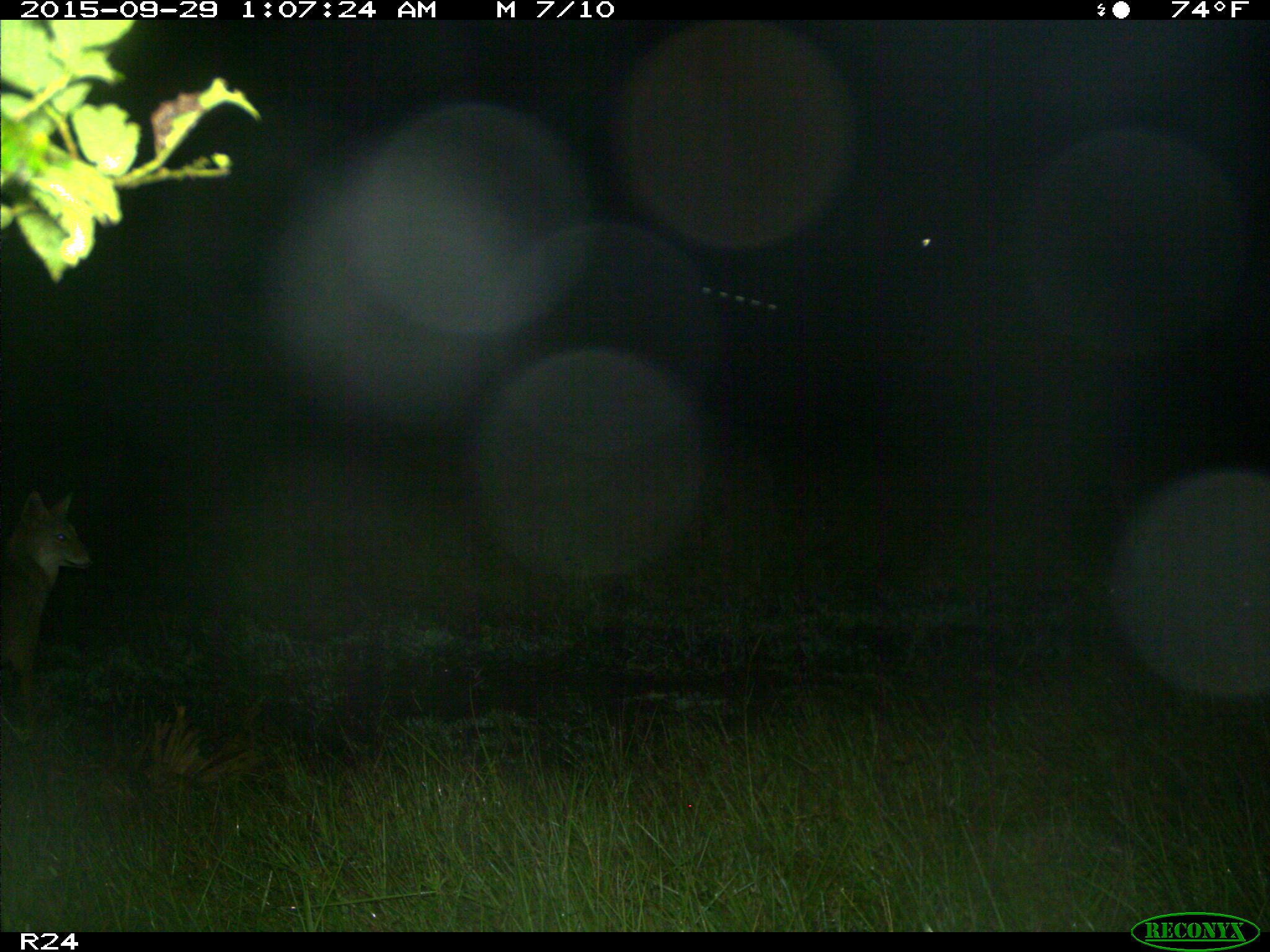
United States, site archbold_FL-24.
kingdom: Animalia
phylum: Chordata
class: Mammalia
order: Carnivora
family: Canidae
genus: Canis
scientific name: Canis latrans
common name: coyote